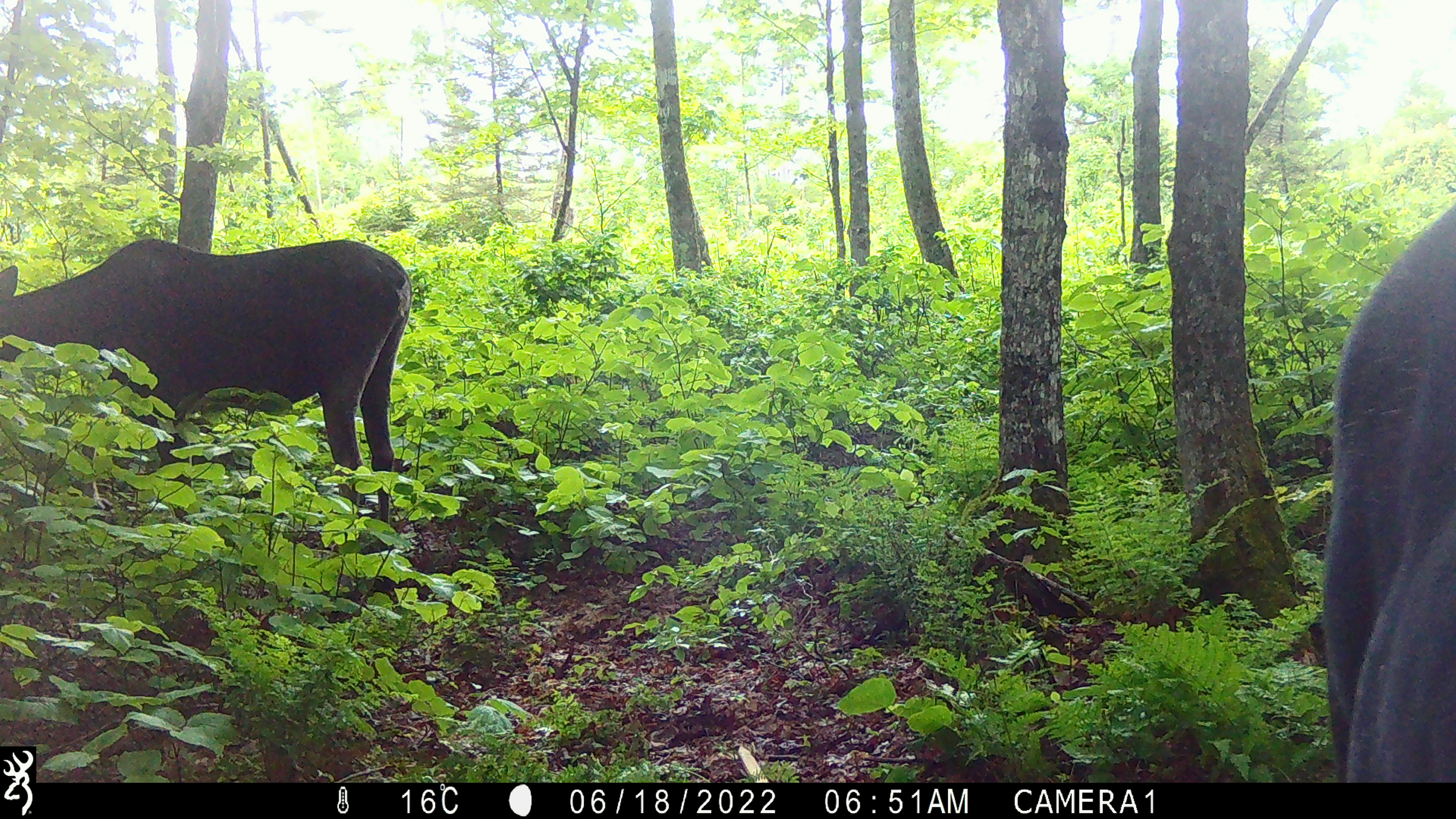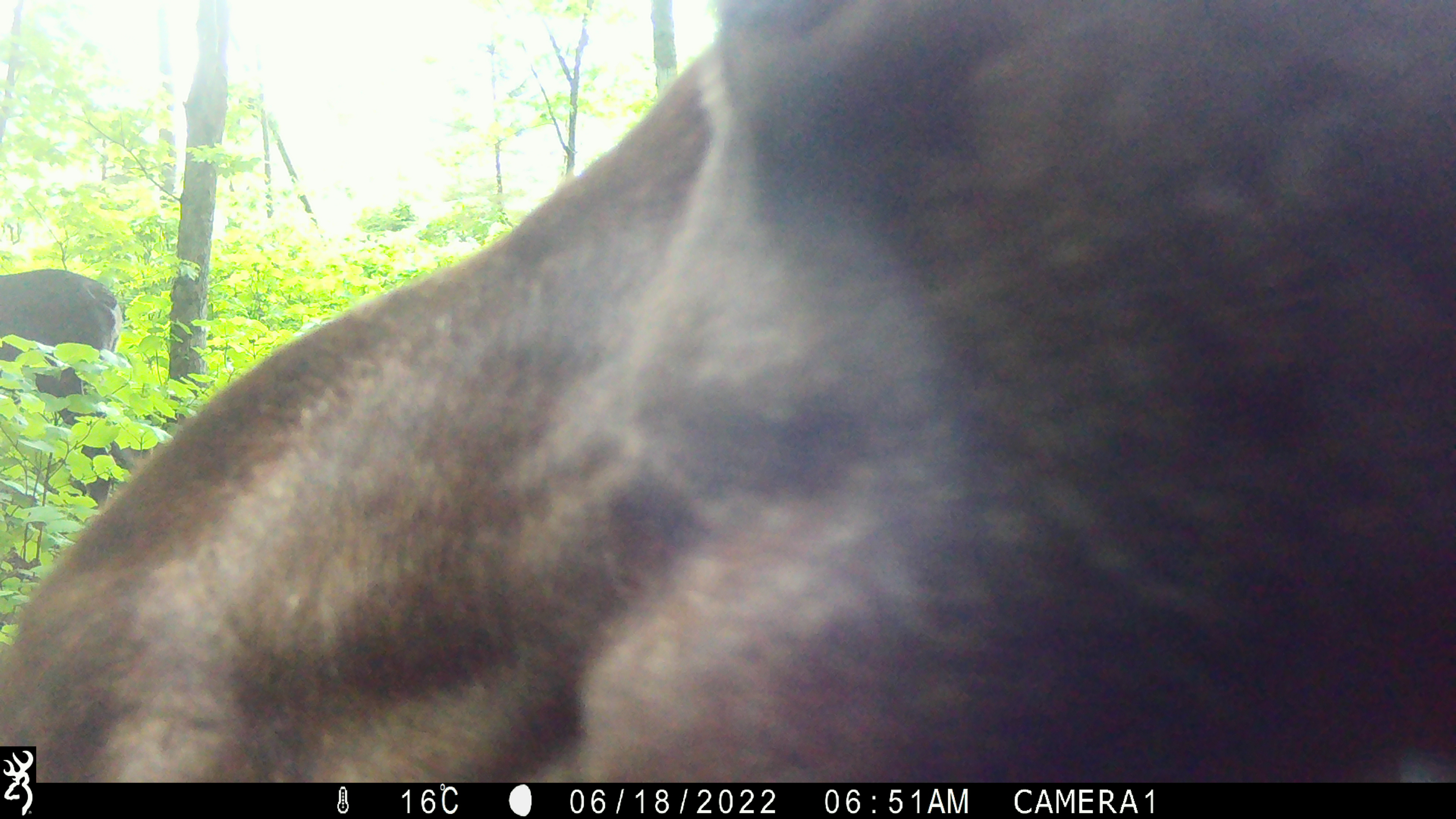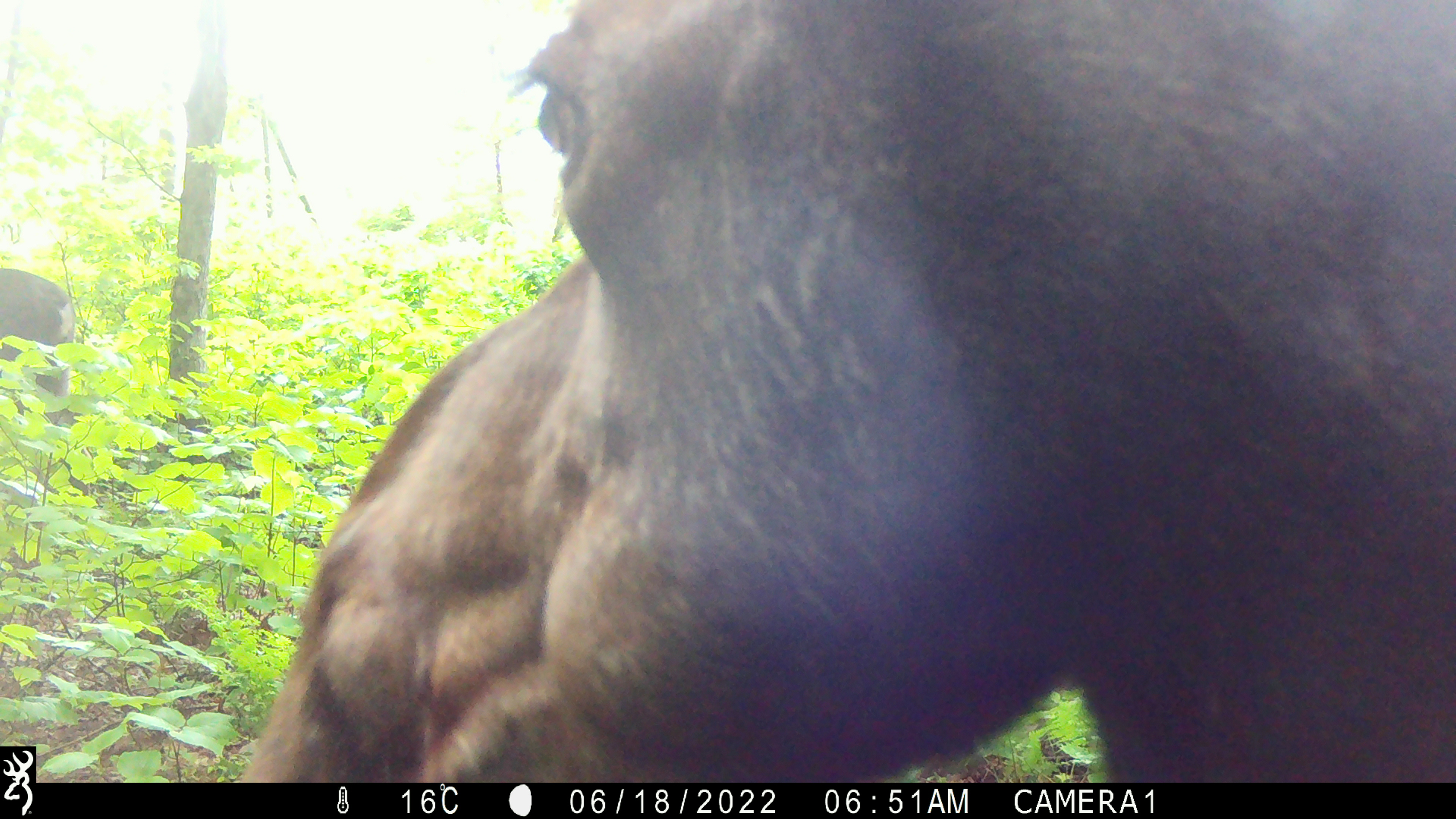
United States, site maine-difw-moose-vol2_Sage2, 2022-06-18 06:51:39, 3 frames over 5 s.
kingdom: Animalia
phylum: Chordata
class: Mammalia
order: Artiodactyla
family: Cervidae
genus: Alces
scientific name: Alces alces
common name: moose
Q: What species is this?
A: Moose (Alces alces).